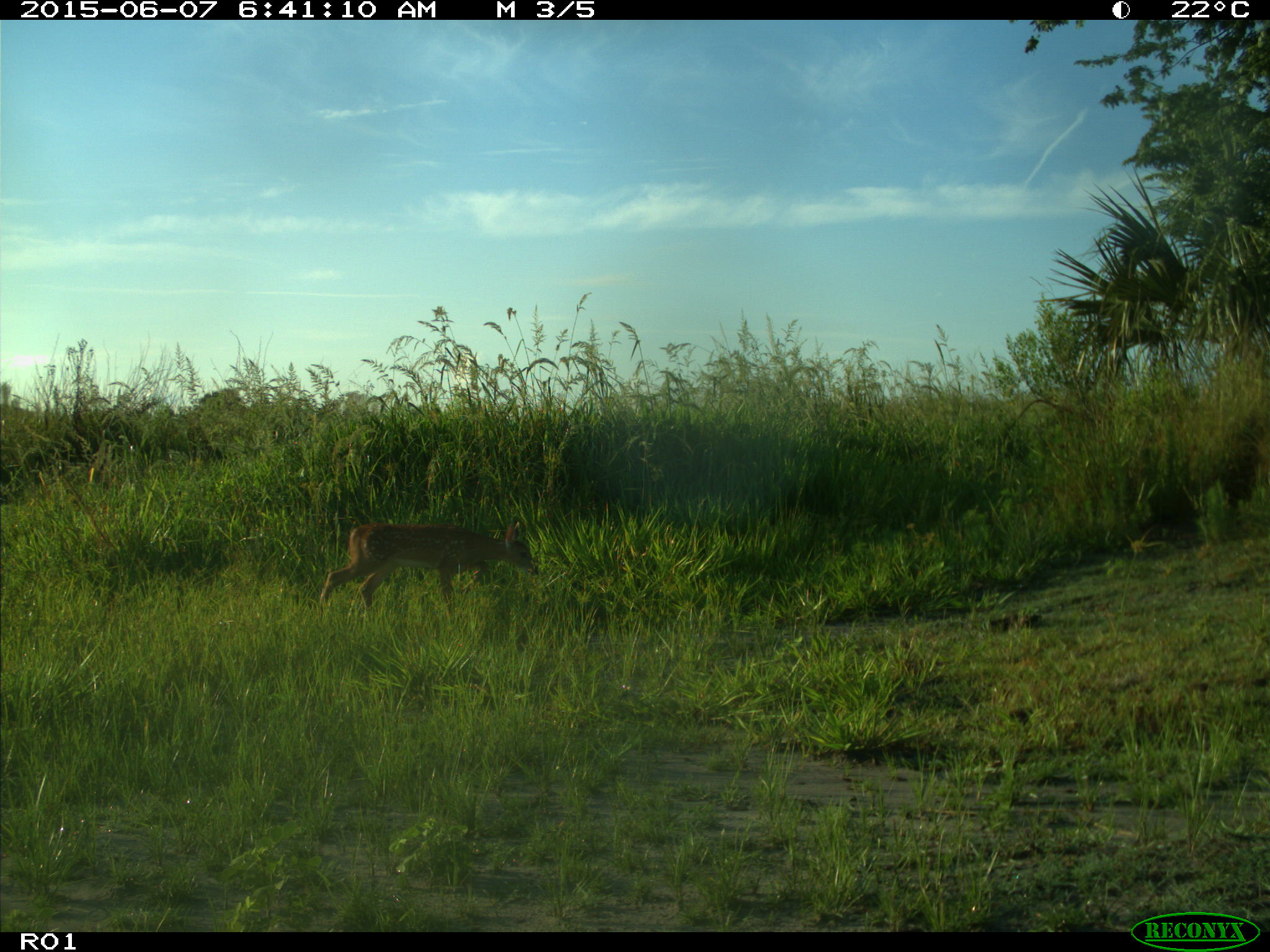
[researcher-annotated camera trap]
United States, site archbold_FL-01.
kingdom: Animalia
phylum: Chordata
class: Mammalia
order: Artiodactyla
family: Cervidae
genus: Odocoileus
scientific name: Odocoileus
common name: deer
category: unidentified deer